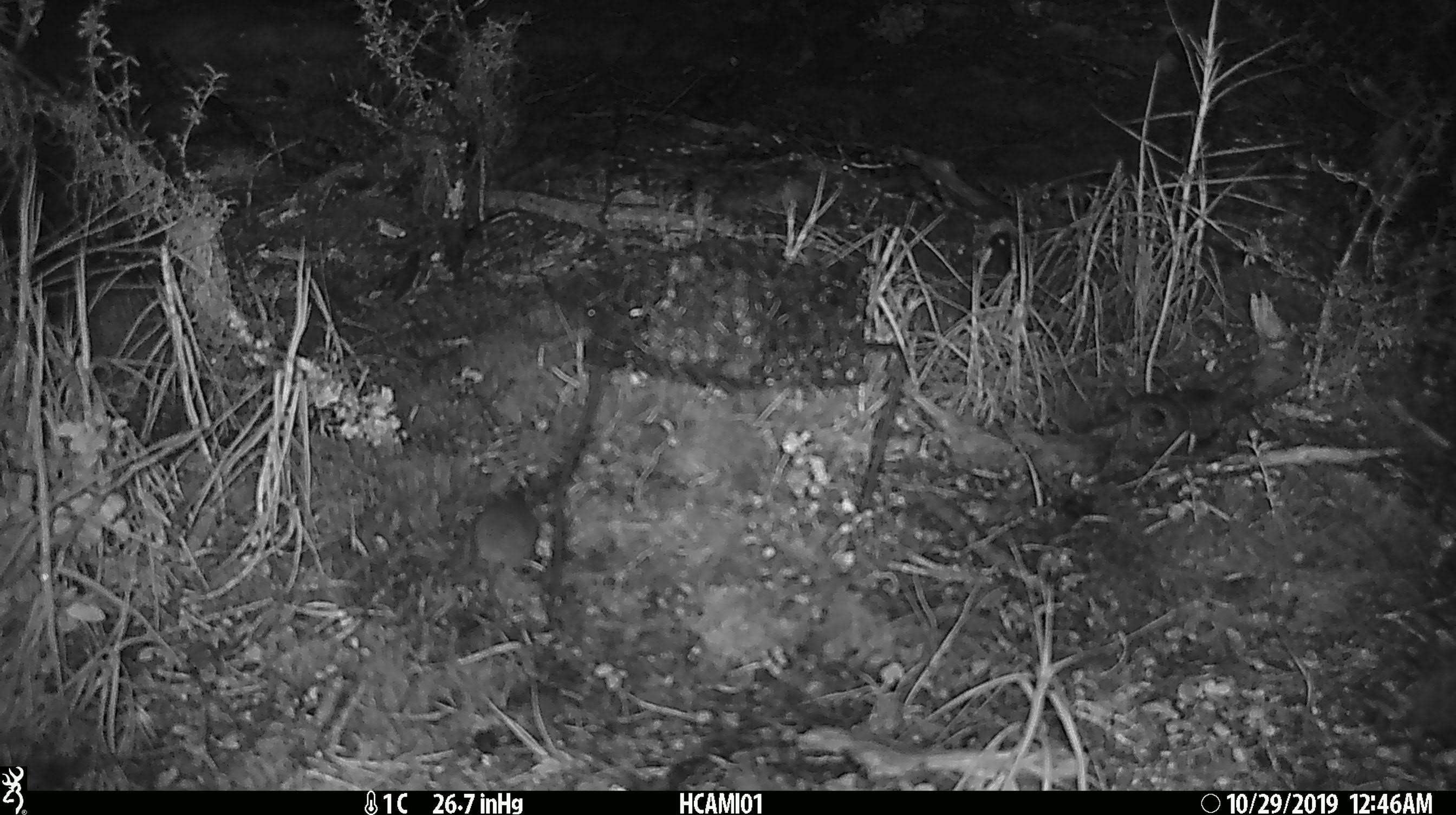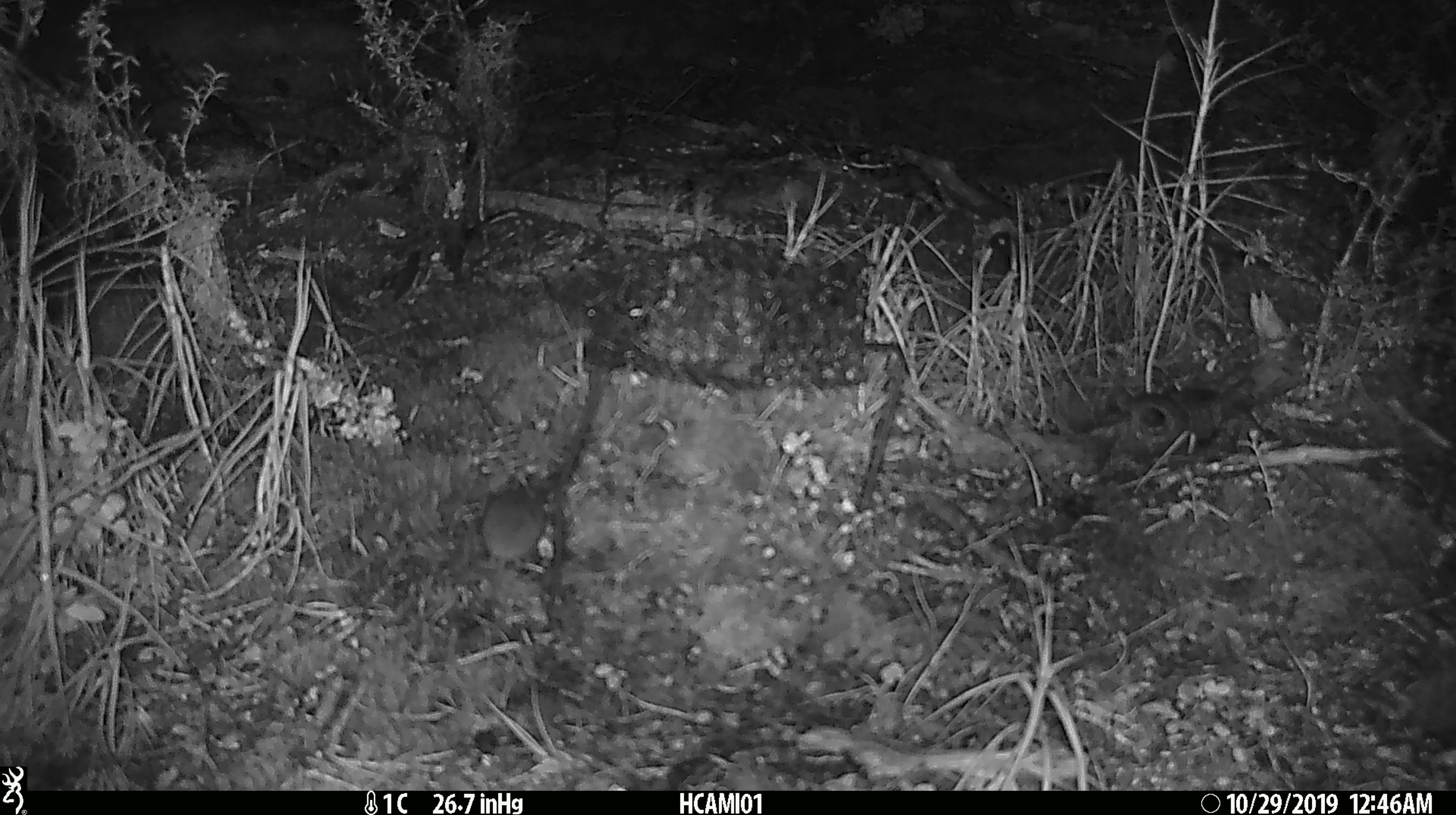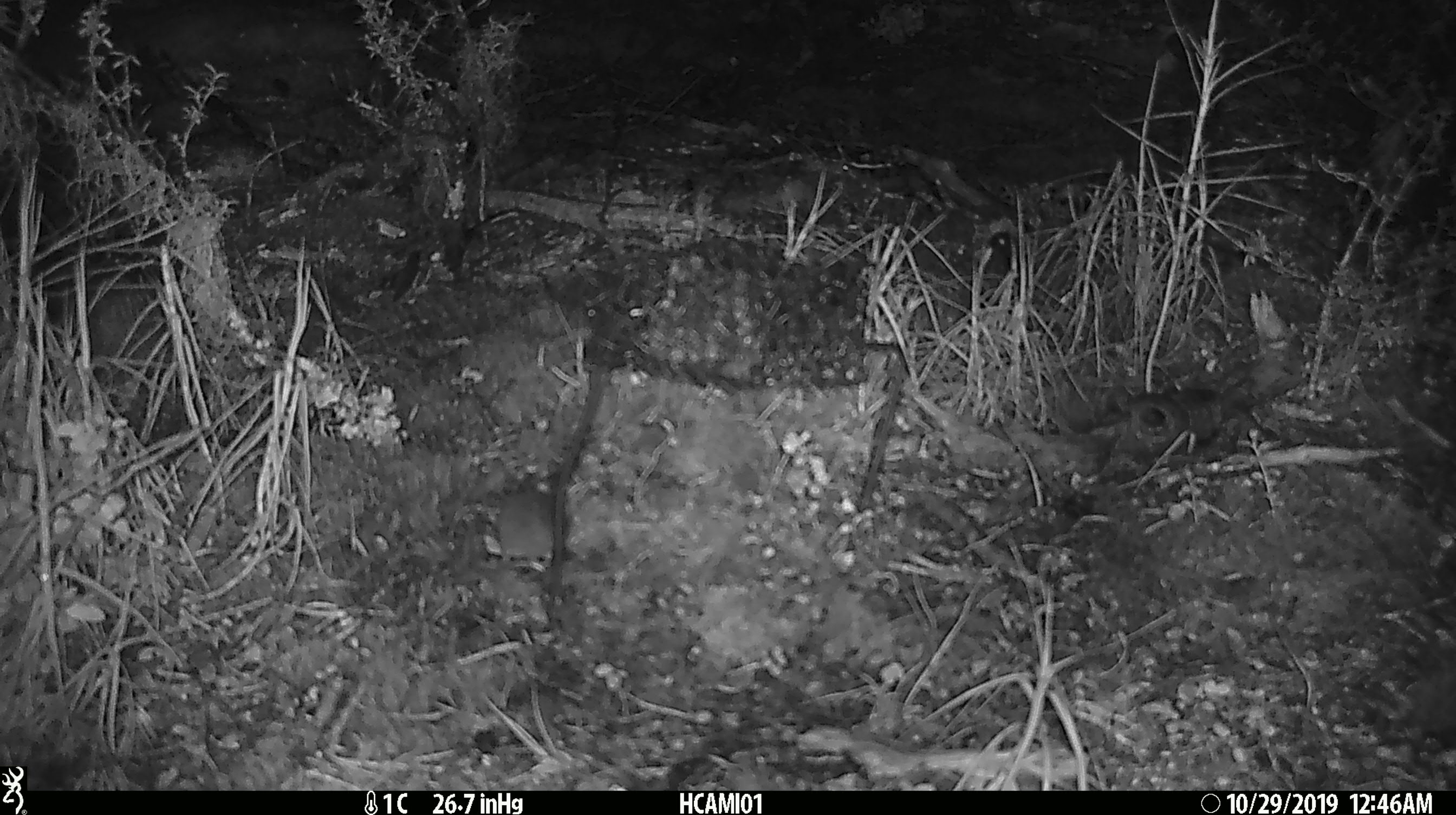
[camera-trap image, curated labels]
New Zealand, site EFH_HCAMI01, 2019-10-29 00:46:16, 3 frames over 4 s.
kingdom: Animalia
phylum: Chordata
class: Mammalia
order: Rodentia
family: Muridae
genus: Mus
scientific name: Mus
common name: mouse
Mouse (Mus).